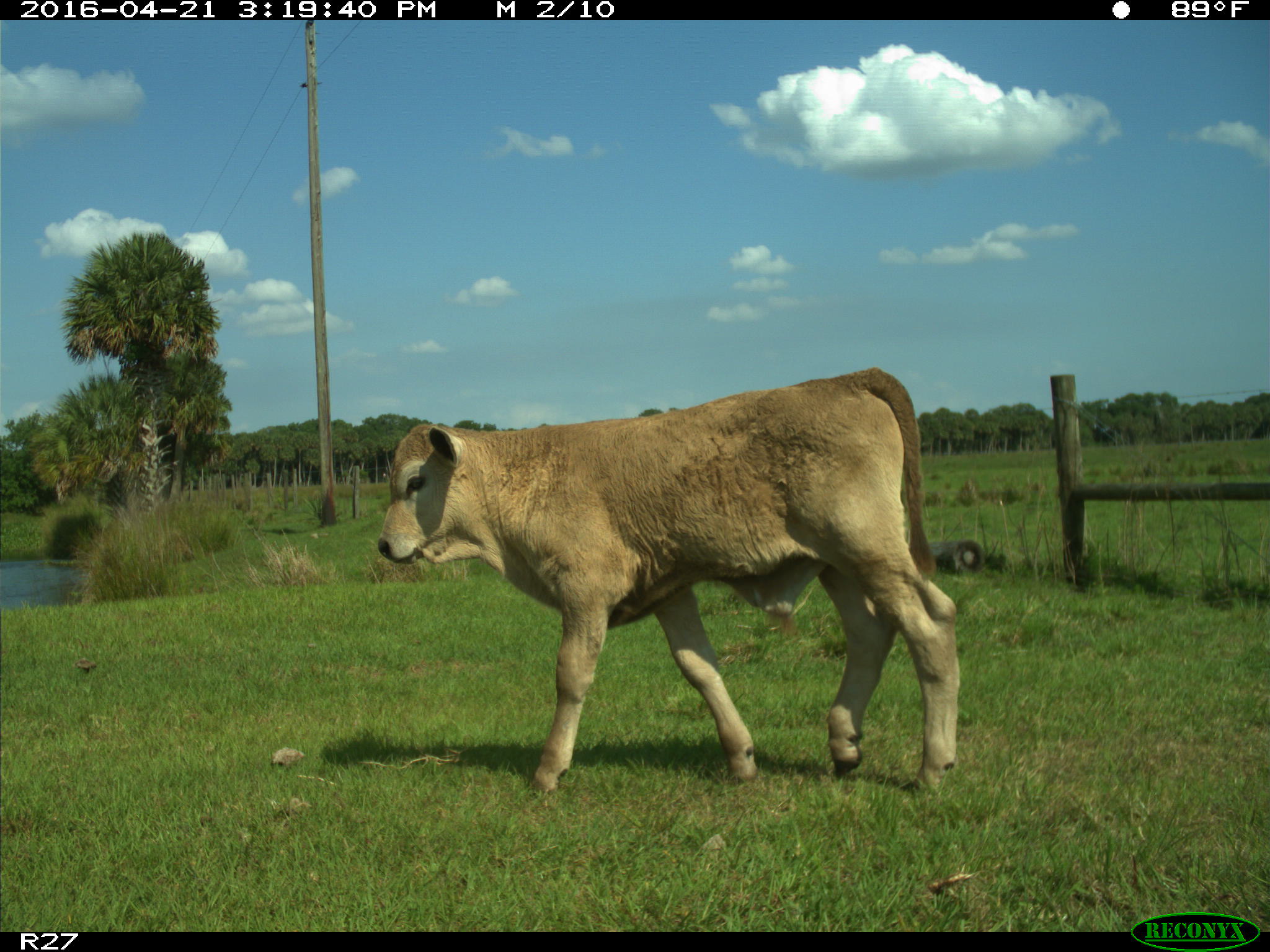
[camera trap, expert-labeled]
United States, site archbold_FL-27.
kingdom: Animalia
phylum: Chordata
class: Mammalia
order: Artiodactyla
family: Bovidae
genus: Bos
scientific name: Bos taurus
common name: domestic cow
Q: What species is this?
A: Bos taurus (domestic cow).